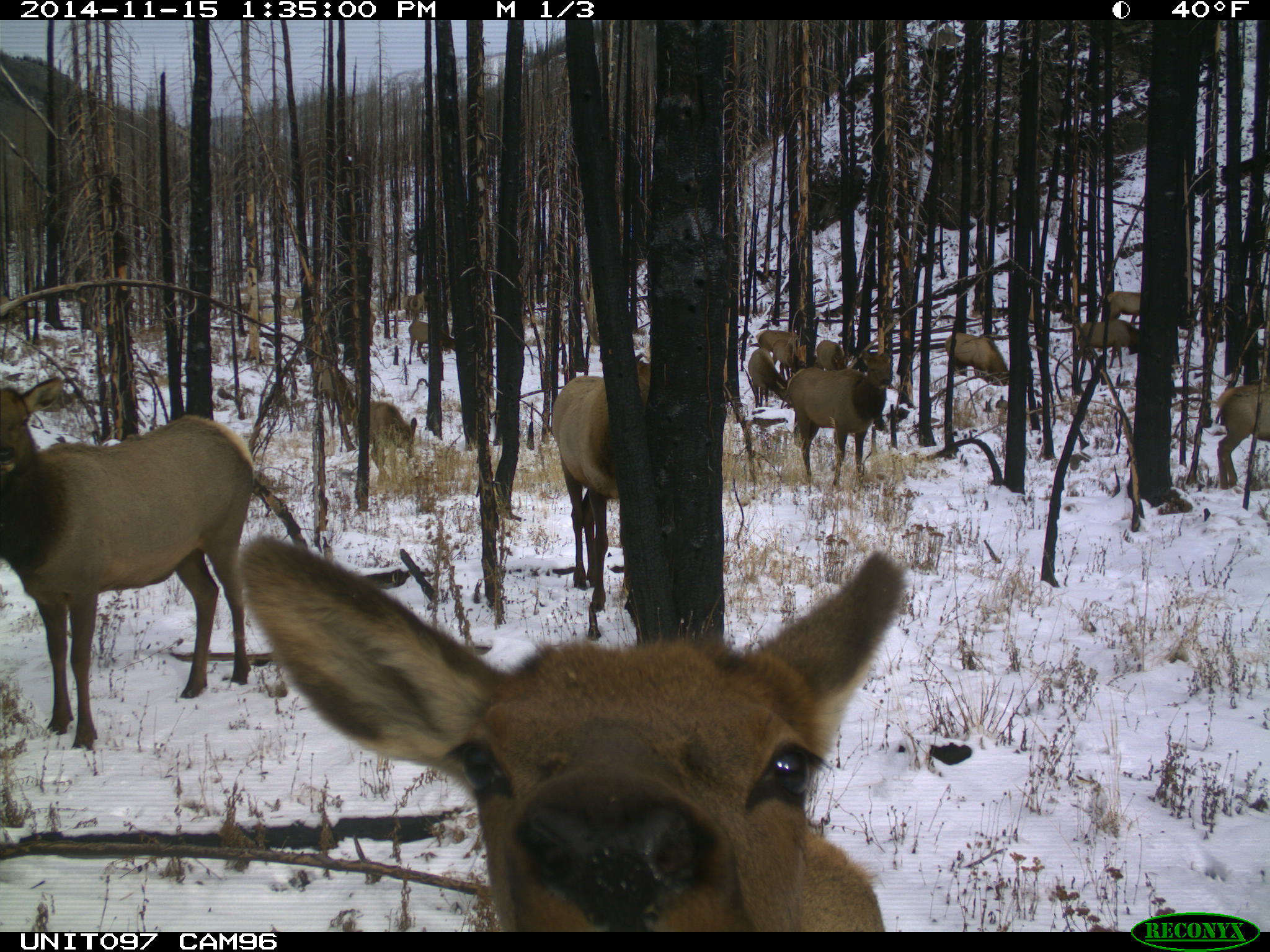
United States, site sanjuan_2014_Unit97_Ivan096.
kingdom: Animalia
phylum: Chordata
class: Mammalia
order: Artiodactyla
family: Cervidae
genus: Cervus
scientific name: Cervus elaphus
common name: red deer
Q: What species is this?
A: Cervus elaphus (red deer).